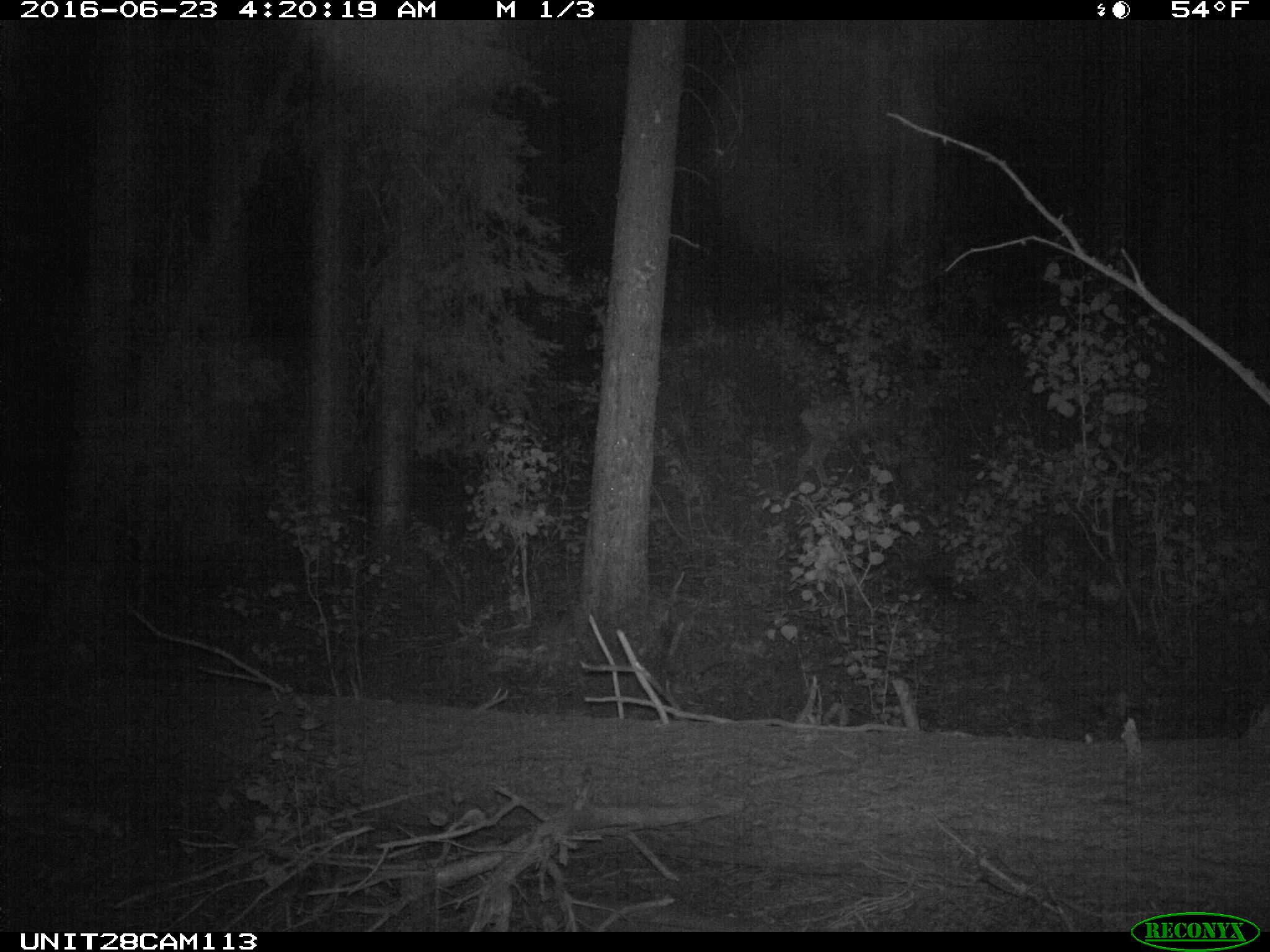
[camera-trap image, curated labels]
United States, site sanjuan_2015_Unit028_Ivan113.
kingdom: Animalia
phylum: Chordata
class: Mammalia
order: Artiodactyla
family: Cervidae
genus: Odocoileus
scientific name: Odocoileus hemionus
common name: mule deer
Odocoileus hemionus (mule deer).